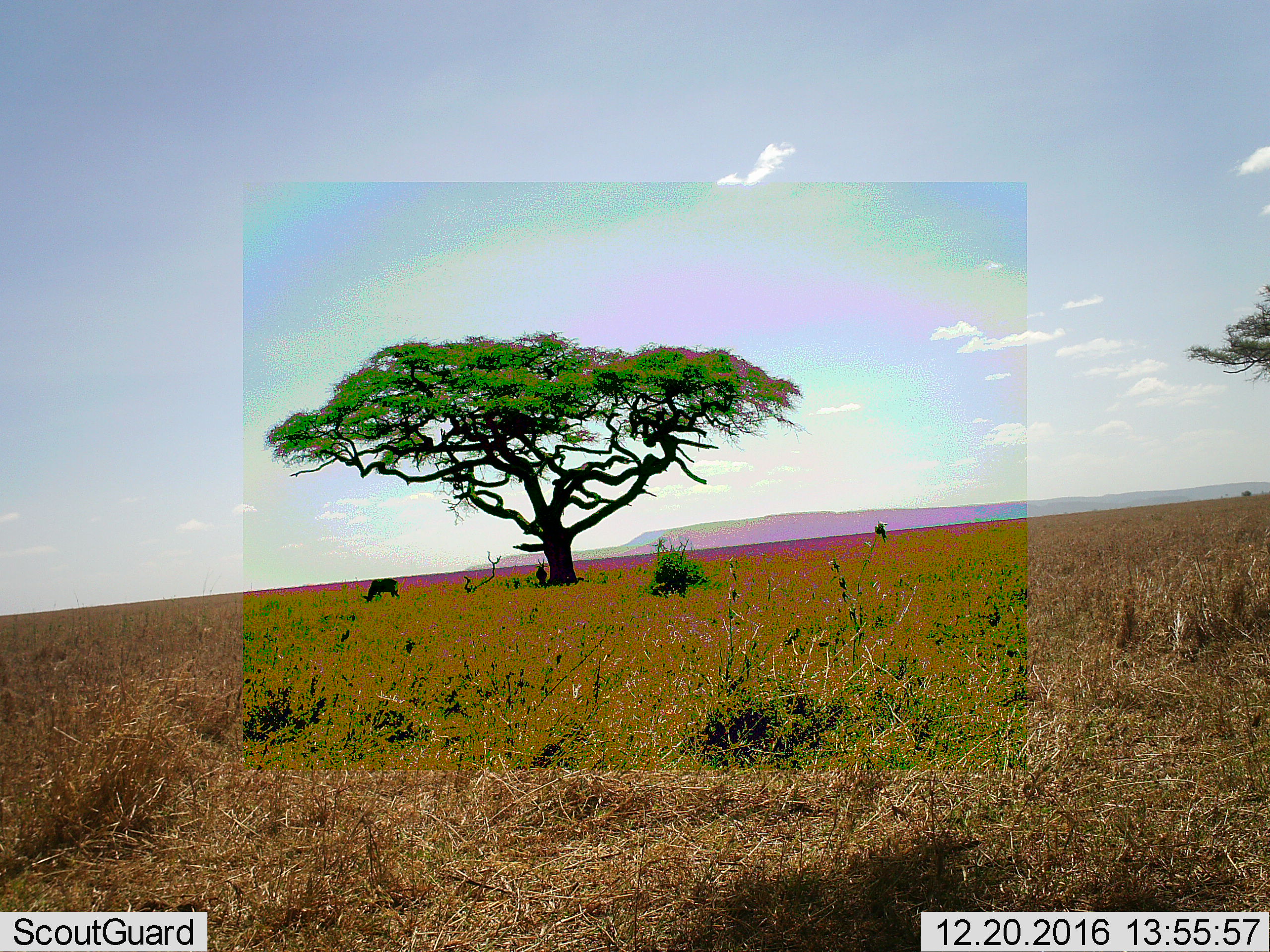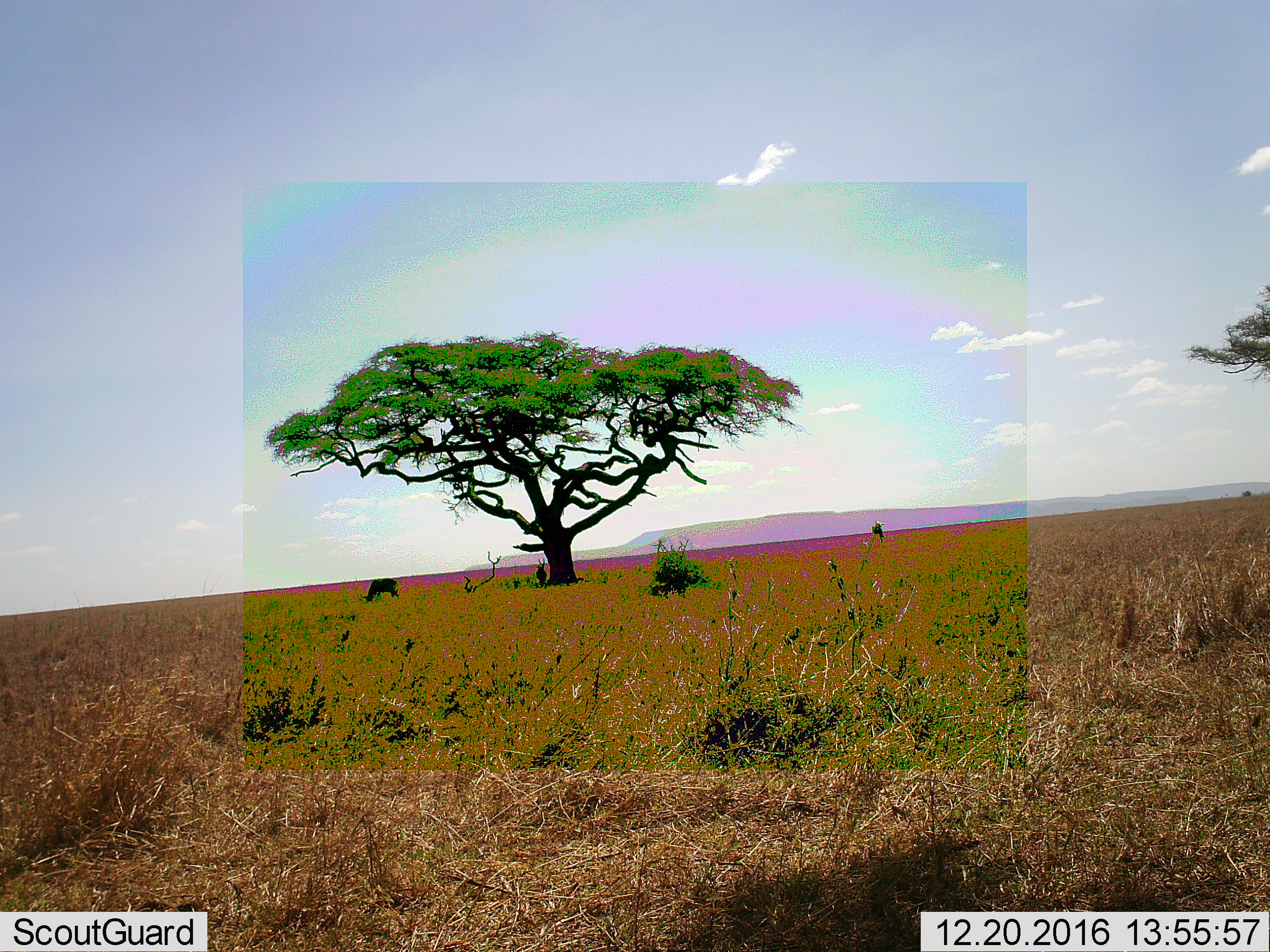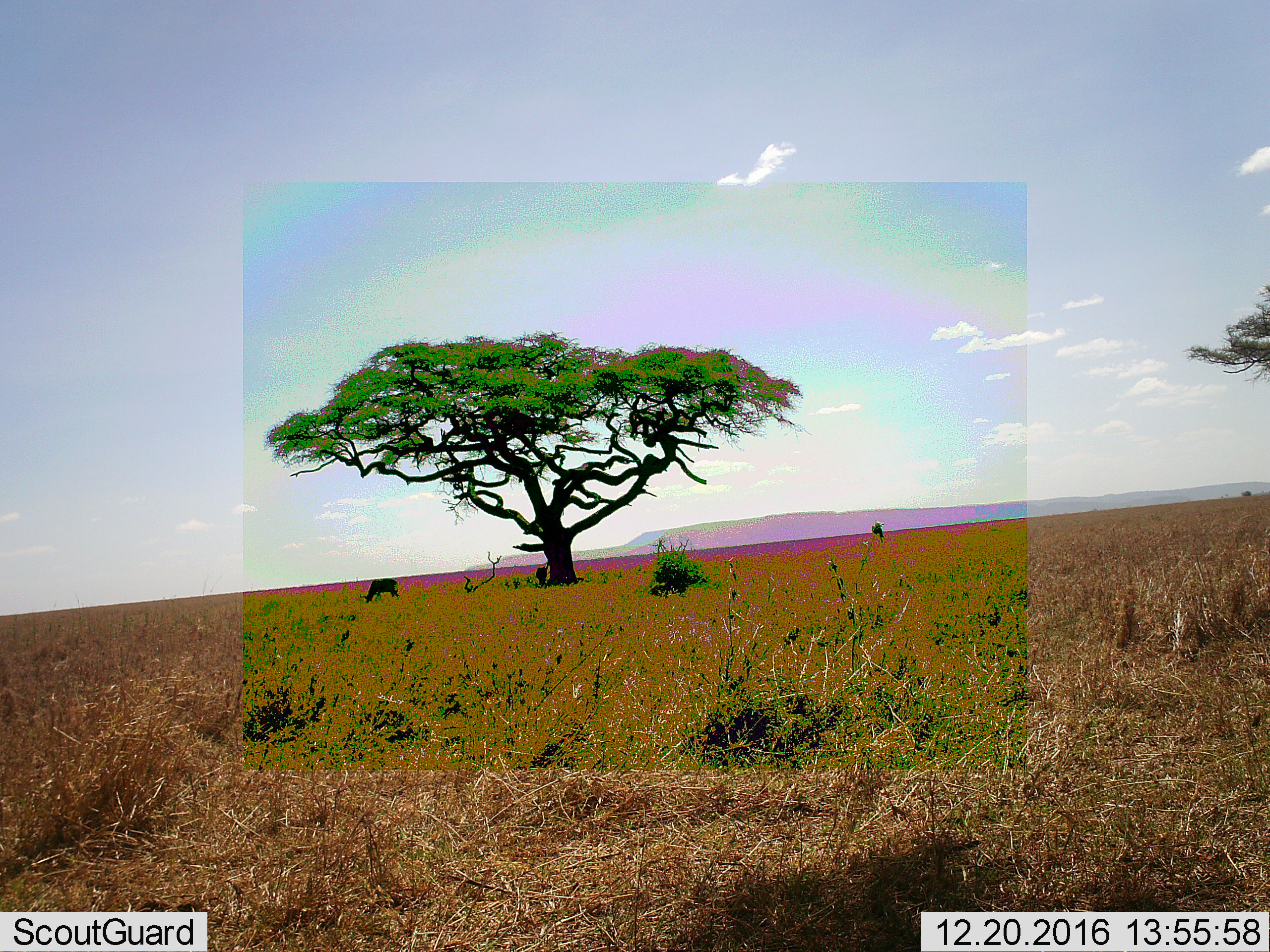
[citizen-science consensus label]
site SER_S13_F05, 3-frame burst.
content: unidentified animal